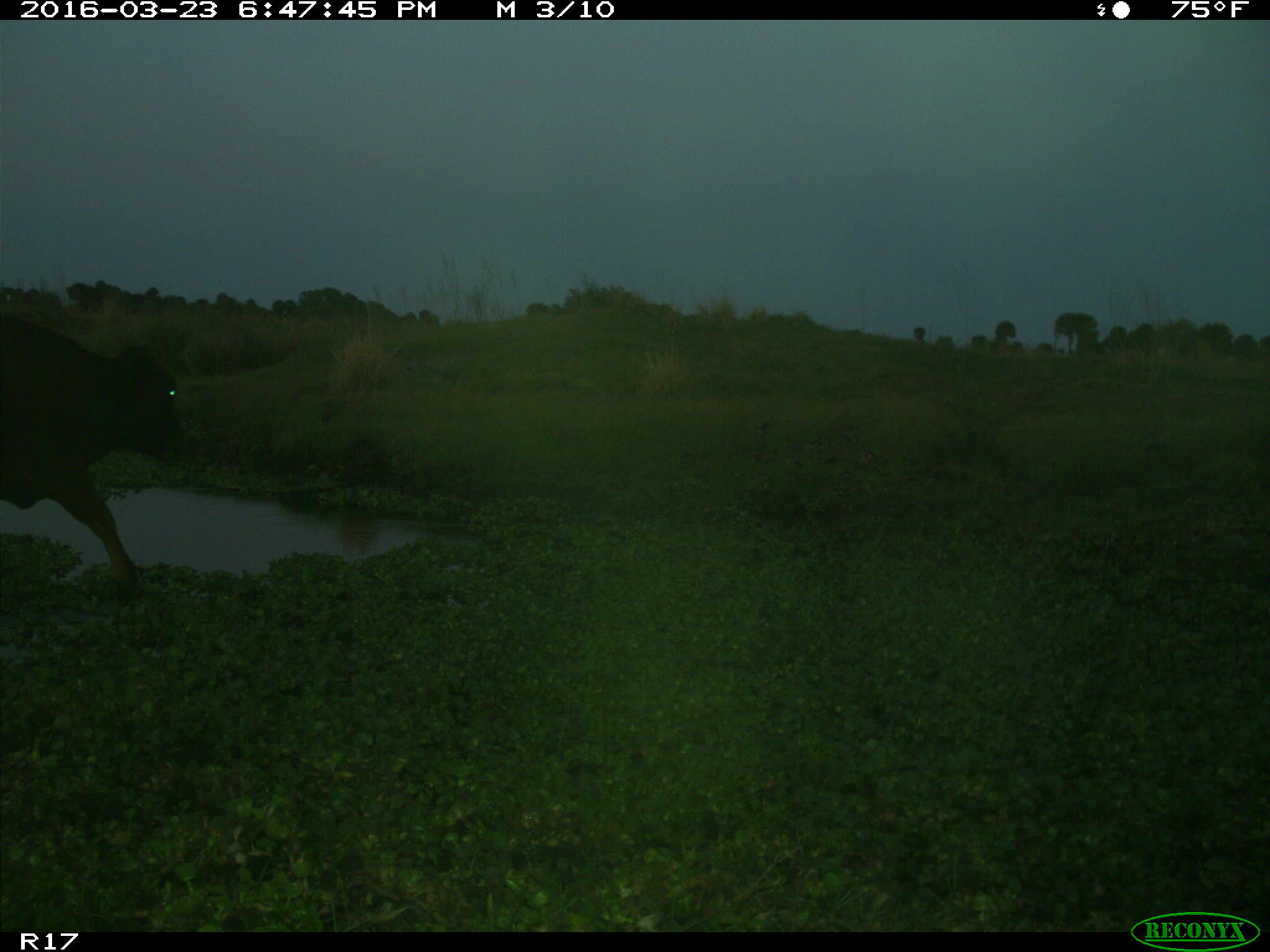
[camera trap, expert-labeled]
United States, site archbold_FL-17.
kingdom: Animalia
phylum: Chordata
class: Mammalia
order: Artiodactyla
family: Bovidae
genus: Bos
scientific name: Bos taurus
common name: domestic cow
Bos taurus (domestic cow).